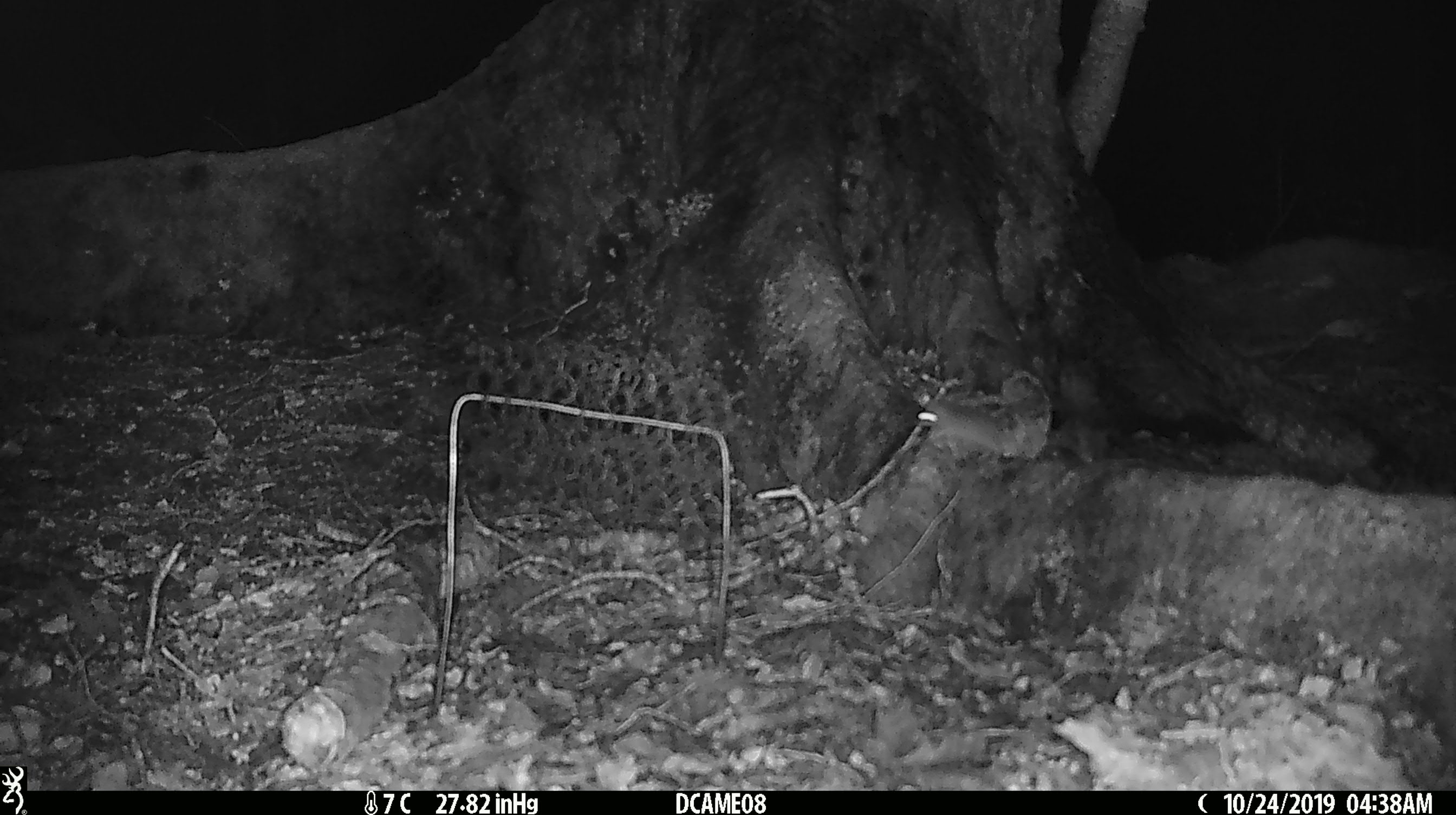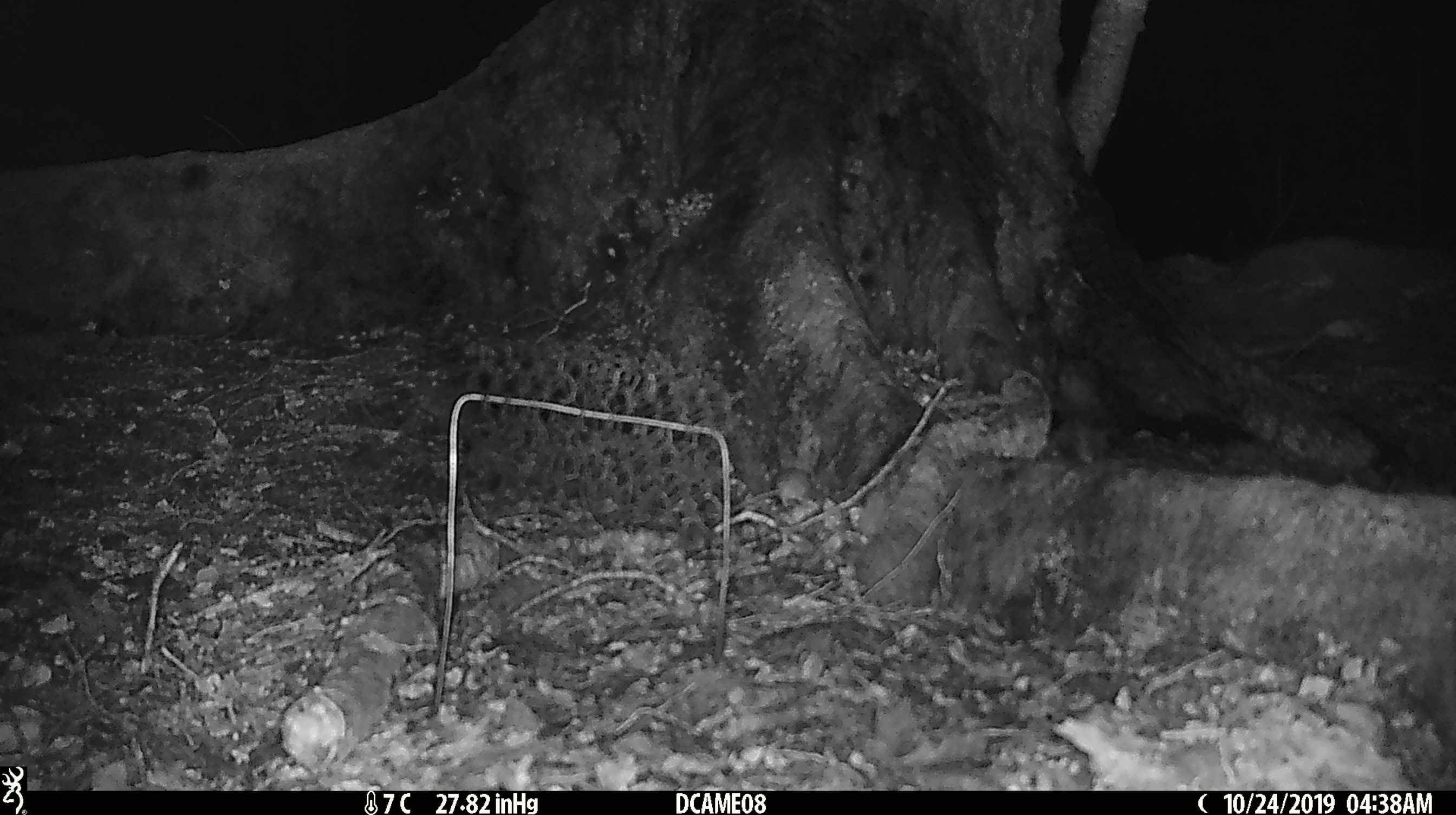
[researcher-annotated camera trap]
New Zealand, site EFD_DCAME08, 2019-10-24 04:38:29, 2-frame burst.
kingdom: Animalia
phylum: Chordata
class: Mammalia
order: Rodentia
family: Muridae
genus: Mus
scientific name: Mus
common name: mouse